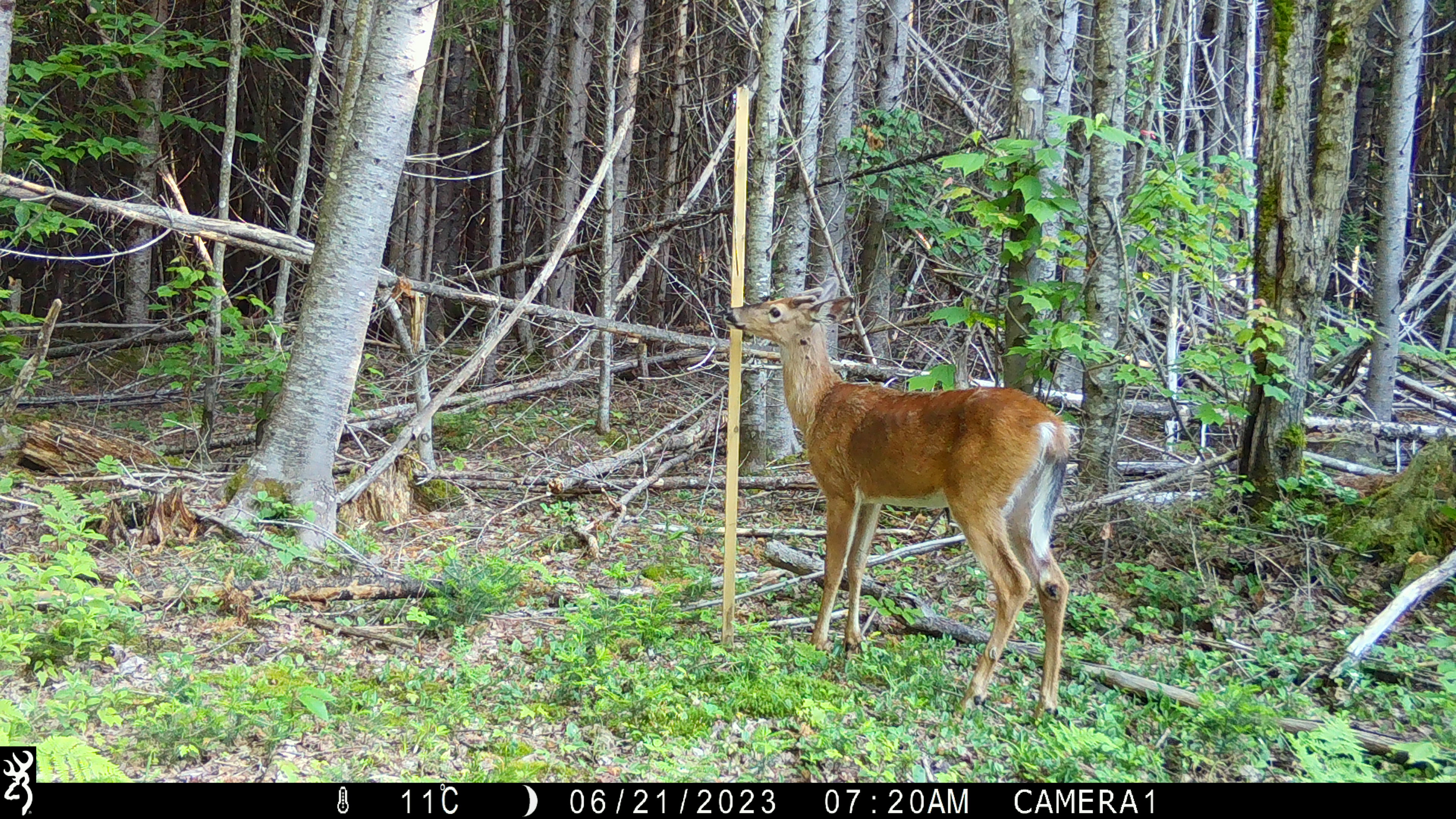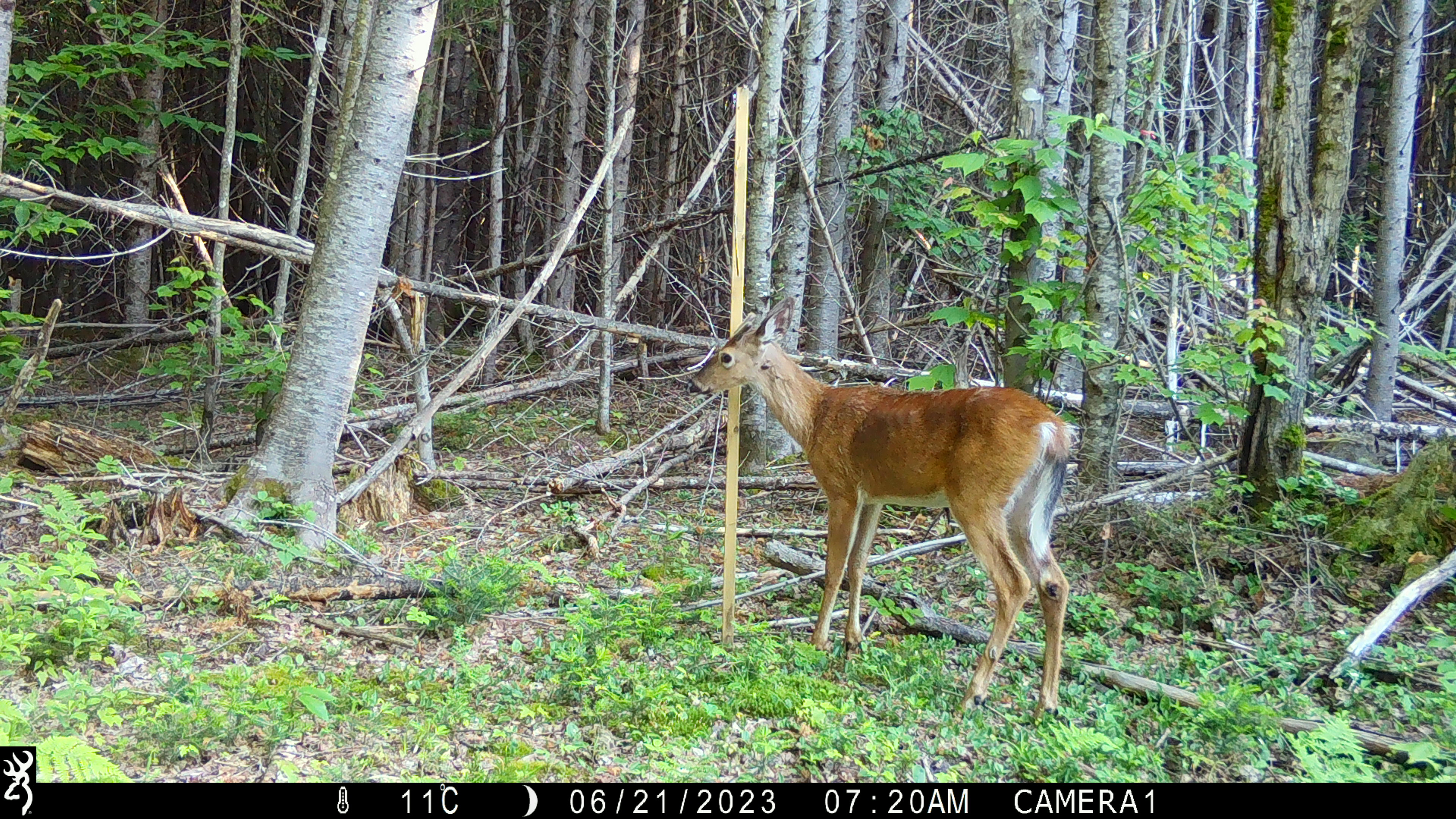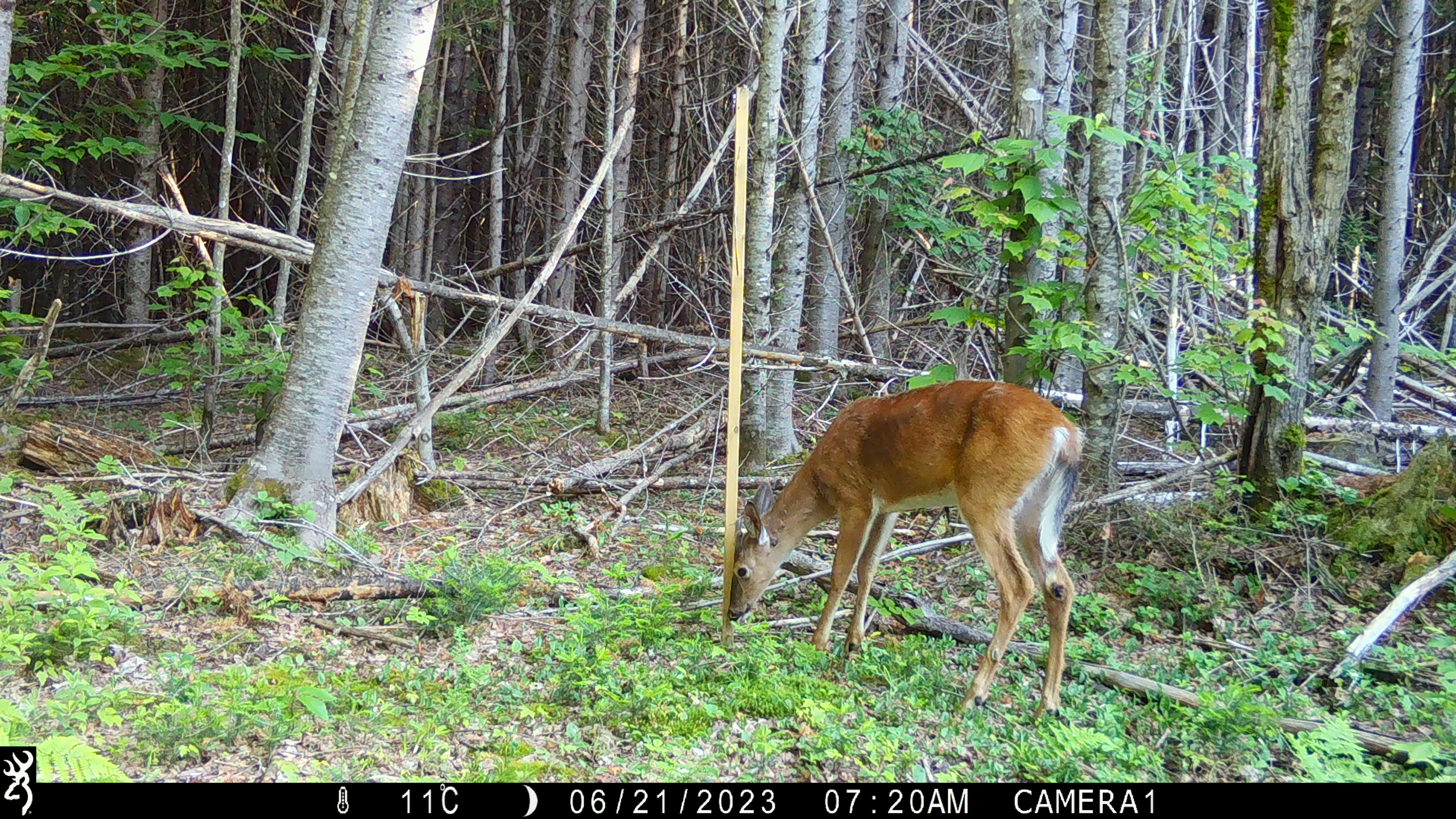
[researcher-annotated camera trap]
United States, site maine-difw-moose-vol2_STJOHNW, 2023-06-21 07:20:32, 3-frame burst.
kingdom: Animalia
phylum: Chordata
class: Mammalia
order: Artiodactyla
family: Cervidae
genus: Odocoileus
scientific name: Odocoileus virginianus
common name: white-tailed deer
White-tailed deer (Odocoileus virginianus).